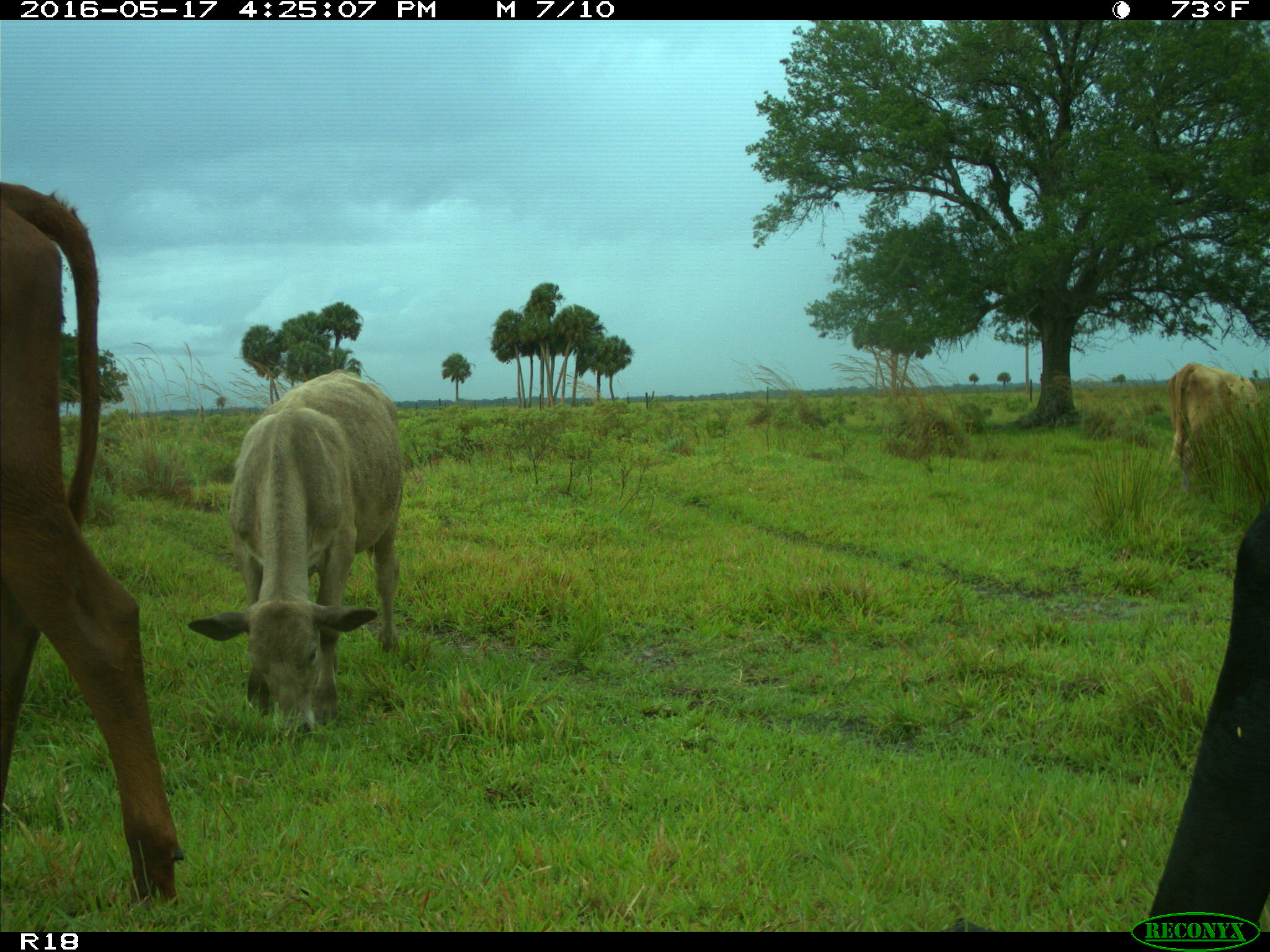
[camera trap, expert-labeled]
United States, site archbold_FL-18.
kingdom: Animalia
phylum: Chordata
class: Mammalia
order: Artiodactyla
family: Bovidae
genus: Bos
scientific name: Bos taurus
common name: domestic cow